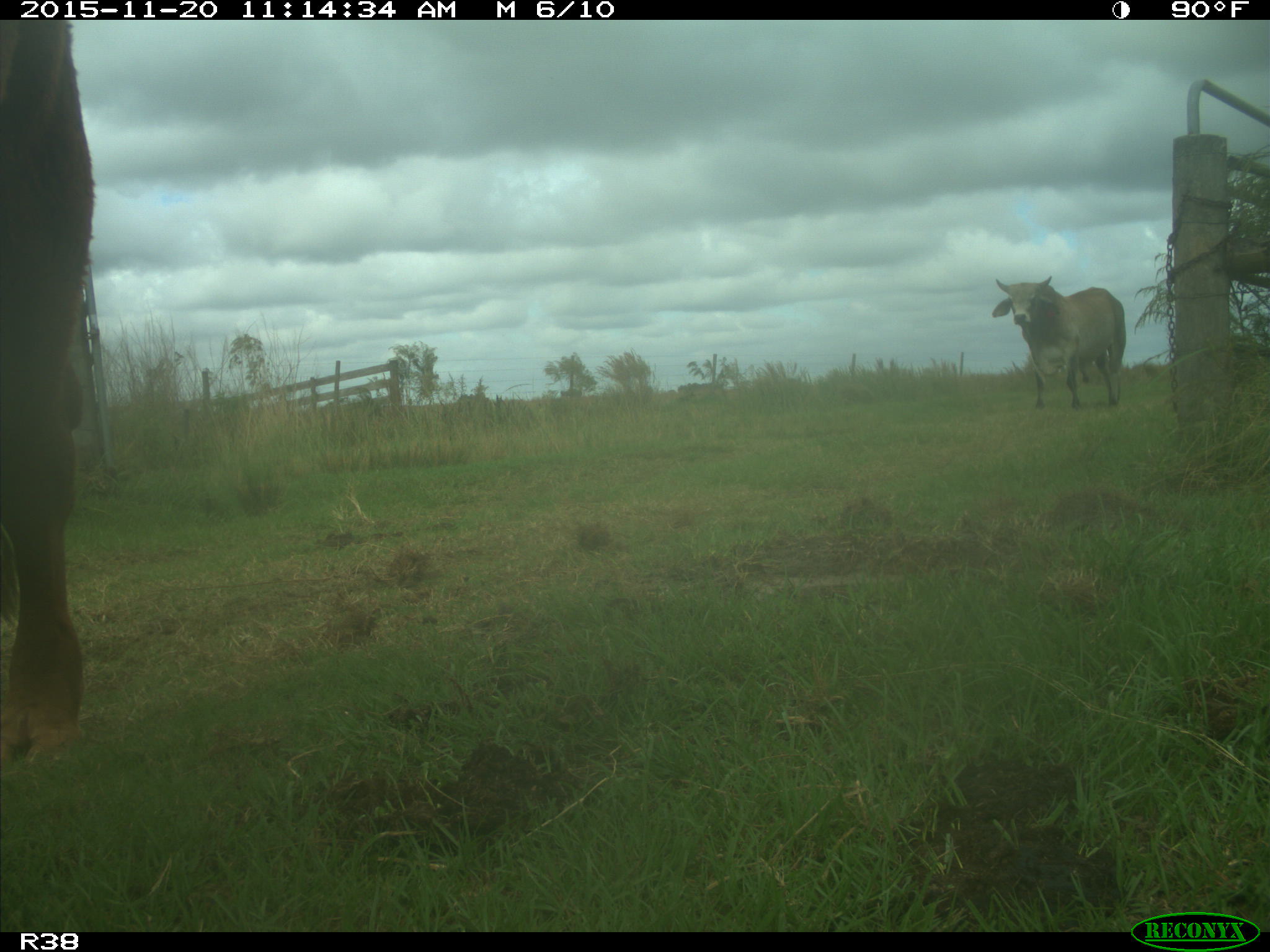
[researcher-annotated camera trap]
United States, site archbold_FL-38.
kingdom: Animalia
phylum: Chordata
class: Mammalia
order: Artiodactyla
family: Bovidae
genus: Bos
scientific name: Bos taurus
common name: domestic cow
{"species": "Bos taurus (domestic cow)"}